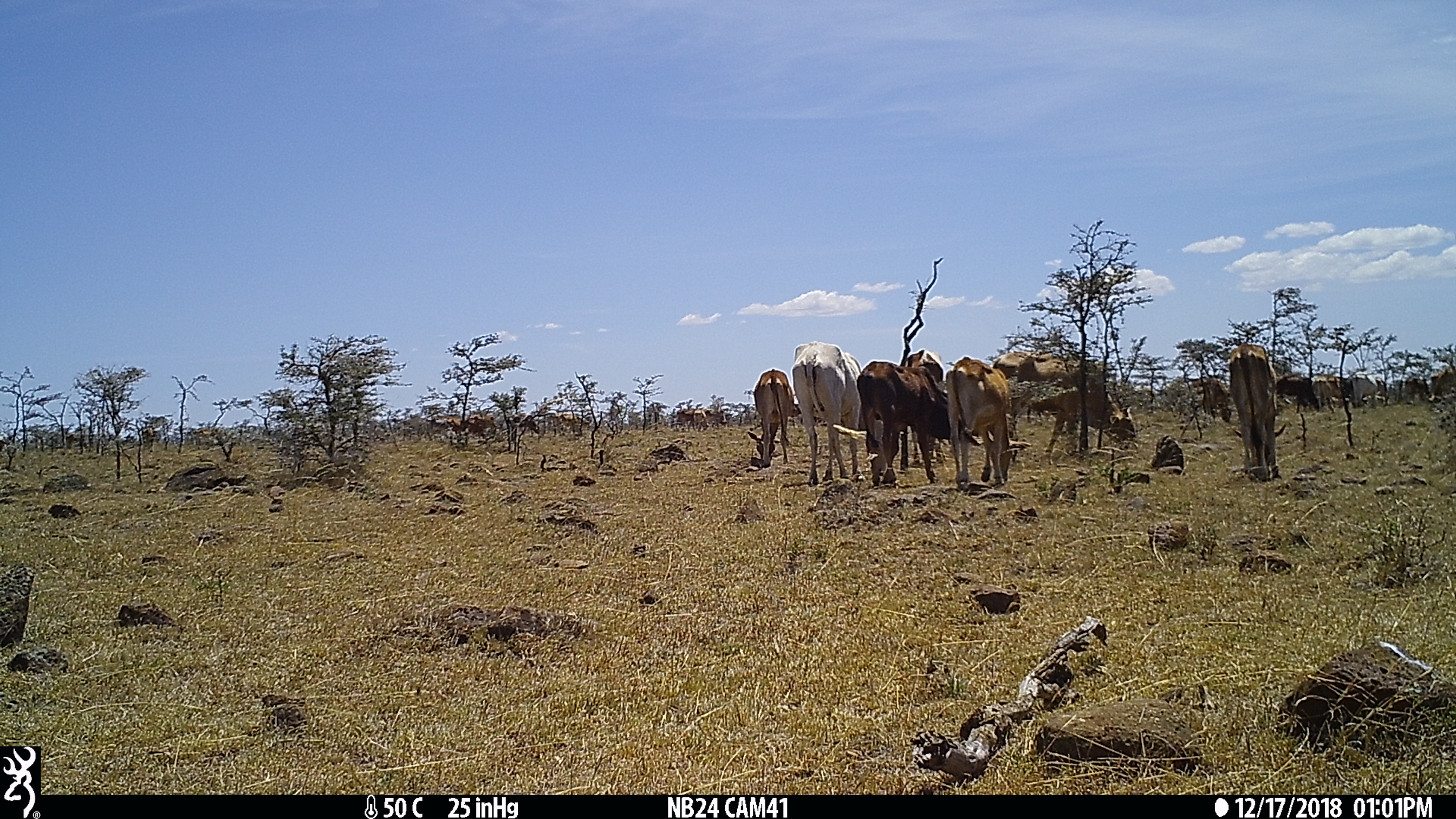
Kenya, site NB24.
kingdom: Animalia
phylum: Chordata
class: Mammalia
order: Artiodactyla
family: Bovidae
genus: Bos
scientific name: Bos taurus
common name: cattle